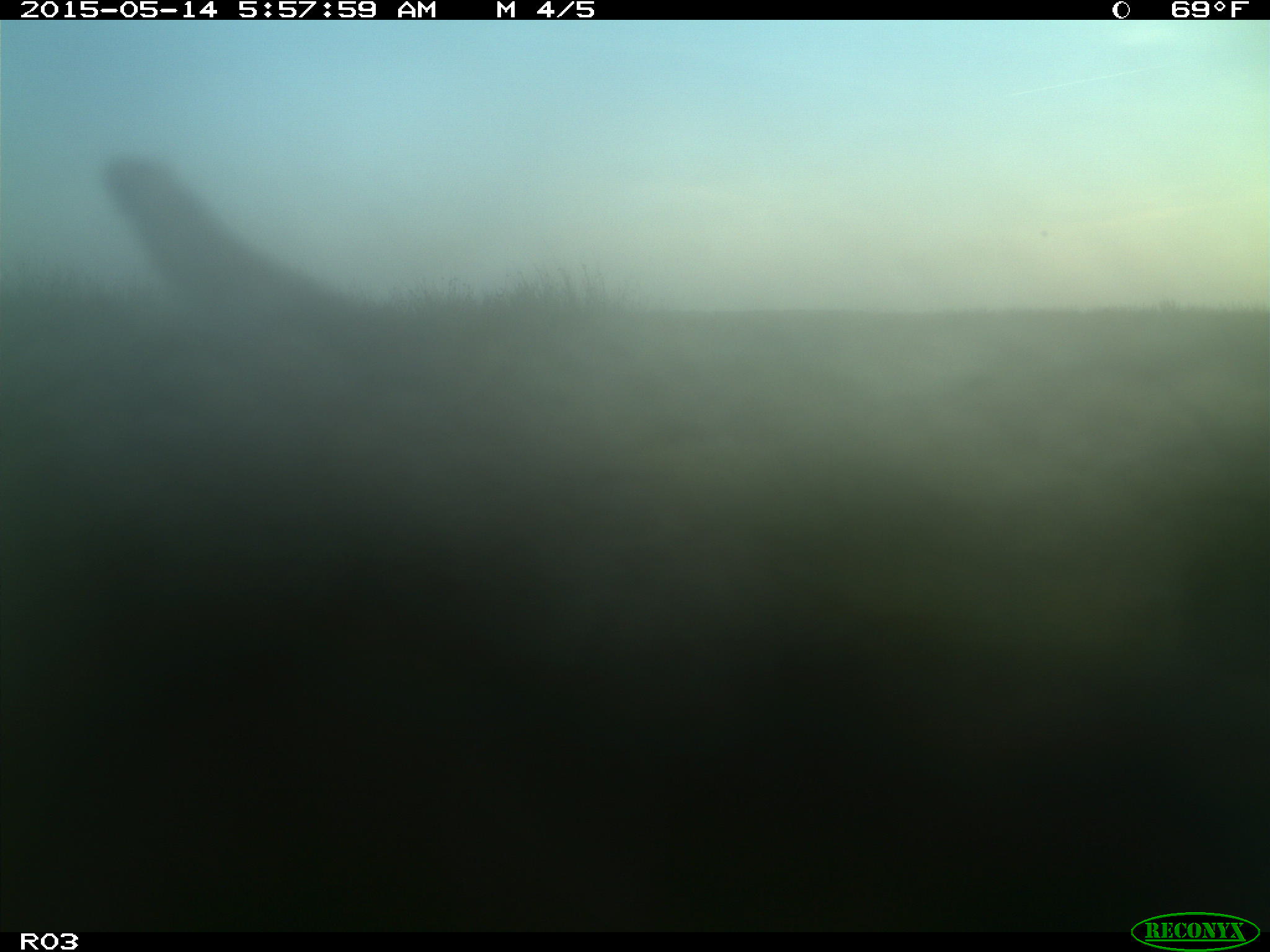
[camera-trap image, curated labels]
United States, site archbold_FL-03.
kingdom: Animalia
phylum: Chordata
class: Mammalia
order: Artiodactyla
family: Bovidae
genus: Bos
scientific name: Bos taurus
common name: domestic cow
Bos taurus (domestic cow).